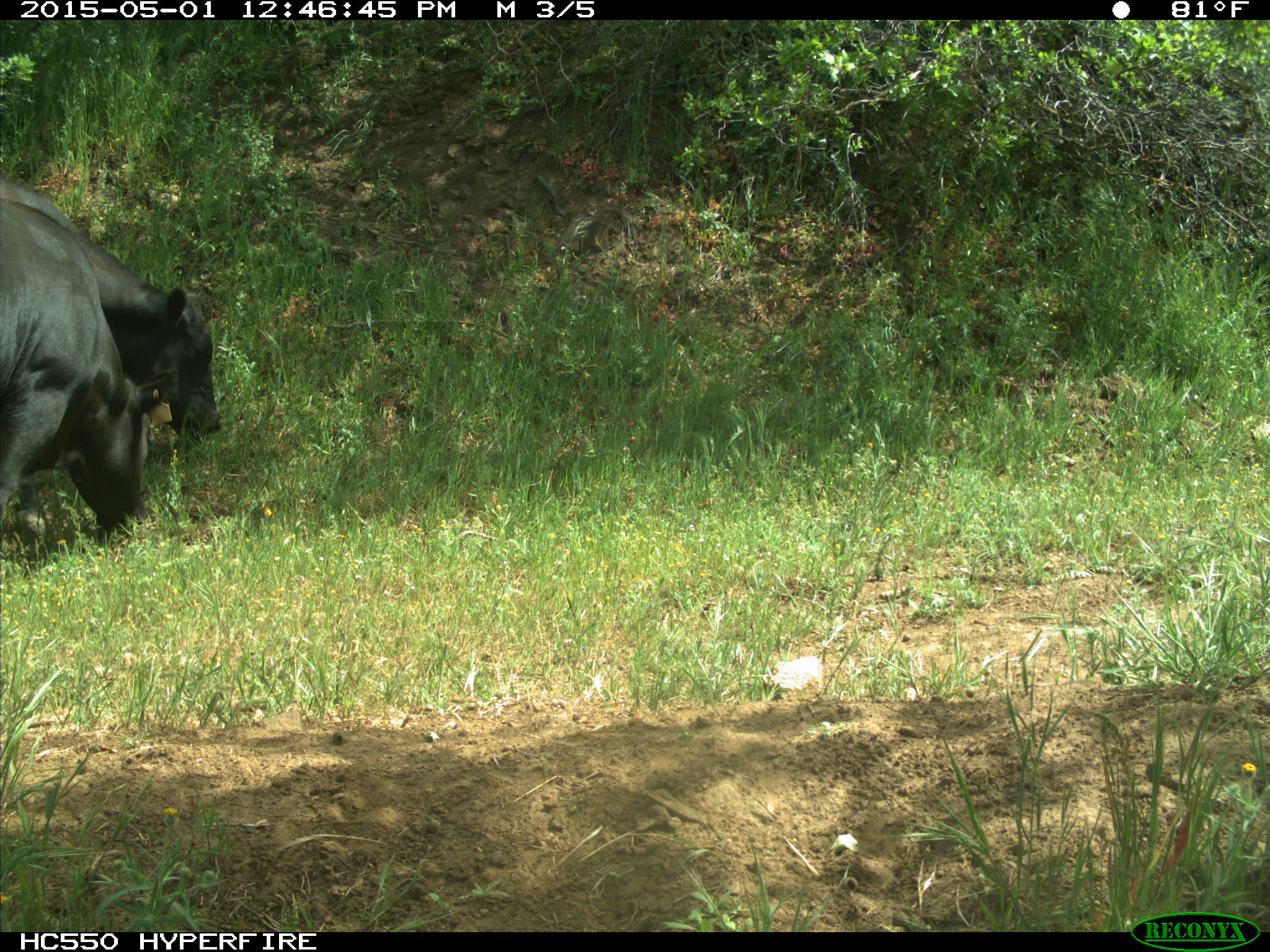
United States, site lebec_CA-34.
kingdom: Animalia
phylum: Chordata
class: Mammalia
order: Artiodactyla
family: Bovidae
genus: Bos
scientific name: Bos taurus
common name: domestic cow